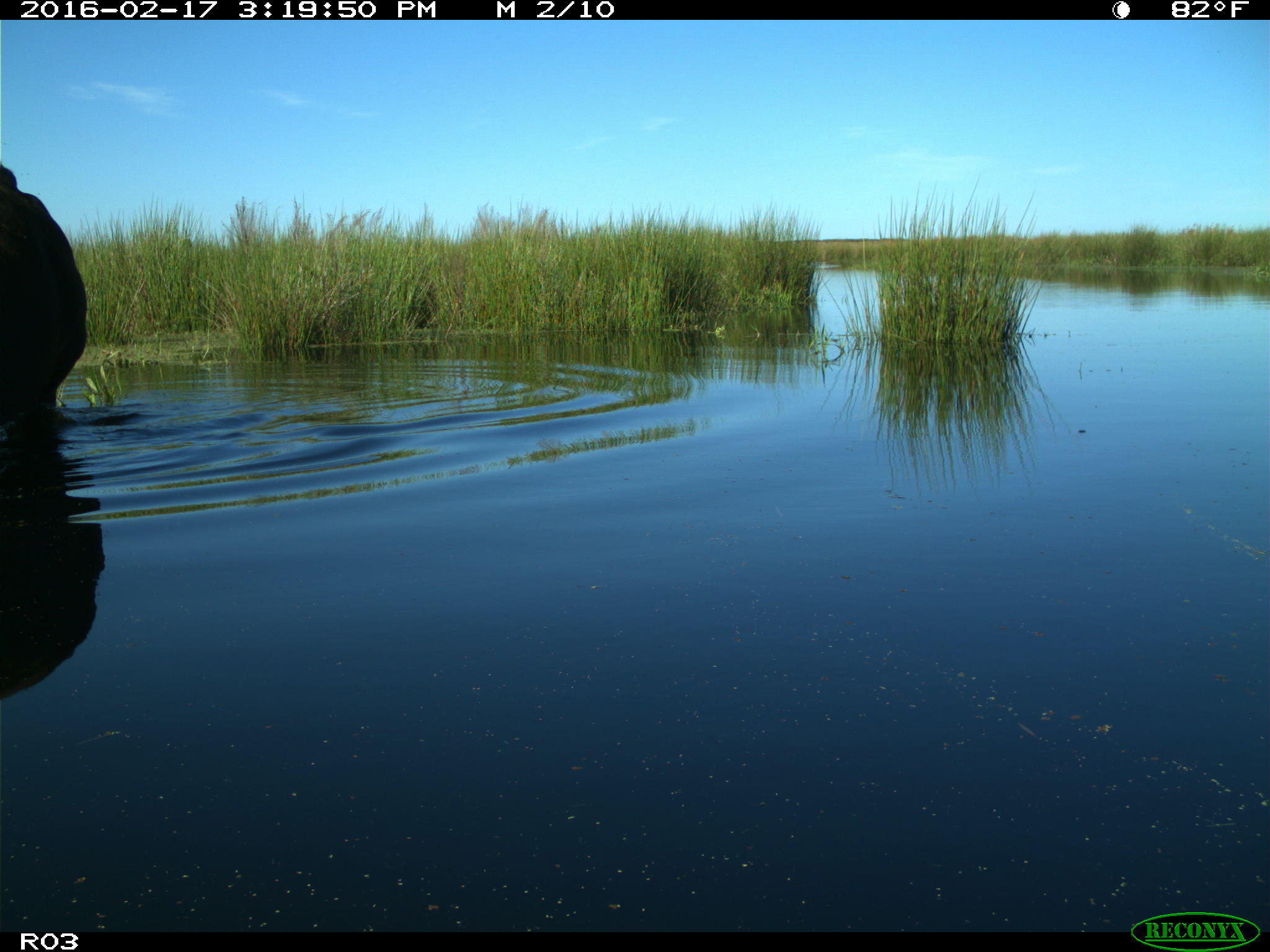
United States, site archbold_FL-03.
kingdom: Animalia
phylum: Chordata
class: Mammalia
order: Artiodactyla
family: Bovidae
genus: Bos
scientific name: Bos taurus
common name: domestic cow